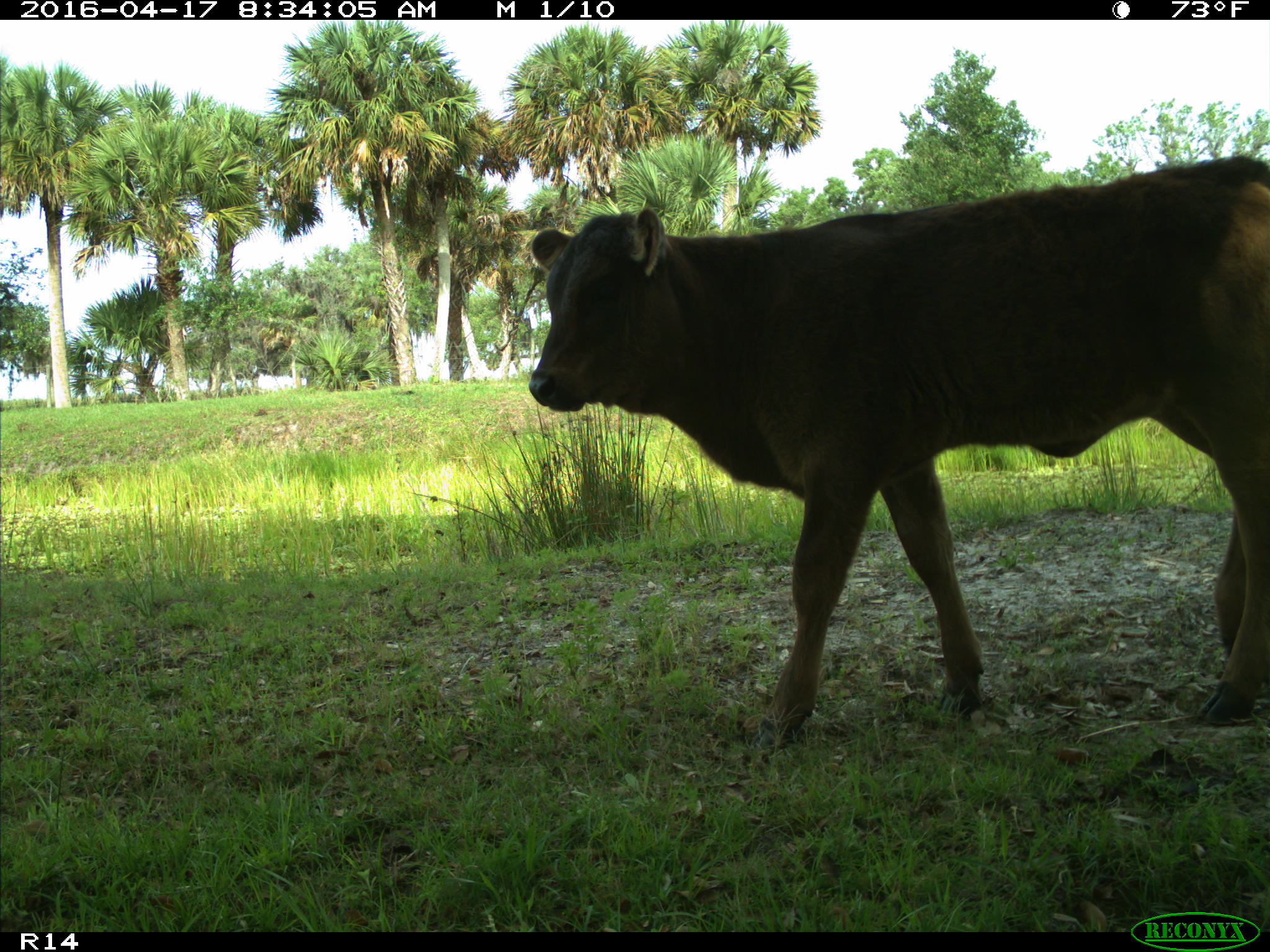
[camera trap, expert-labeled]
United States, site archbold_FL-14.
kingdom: Animalia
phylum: Chordata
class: Mammalia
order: Artiodactyla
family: Bovidae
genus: Bos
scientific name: Bos taurus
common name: domestic cow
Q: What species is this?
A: Bos taurus (domestic cow).